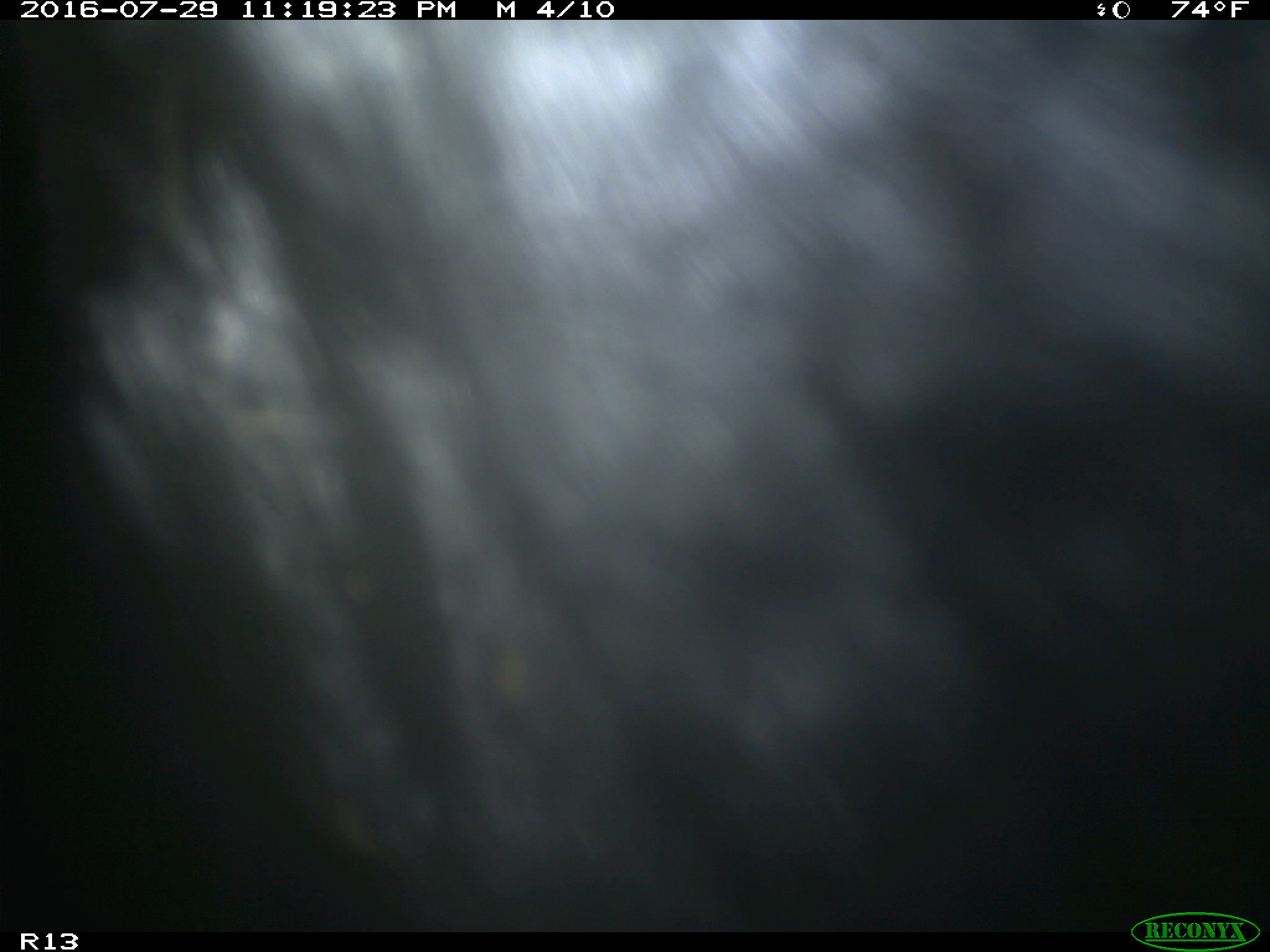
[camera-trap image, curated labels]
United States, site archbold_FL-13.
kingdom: Animalia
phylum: Chordata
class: Mammalia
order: Artiodactyla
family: Bovidae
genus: Bos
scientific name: Bos taurus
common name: domestic cow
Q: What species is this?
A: Bos taurus (domestic cow).